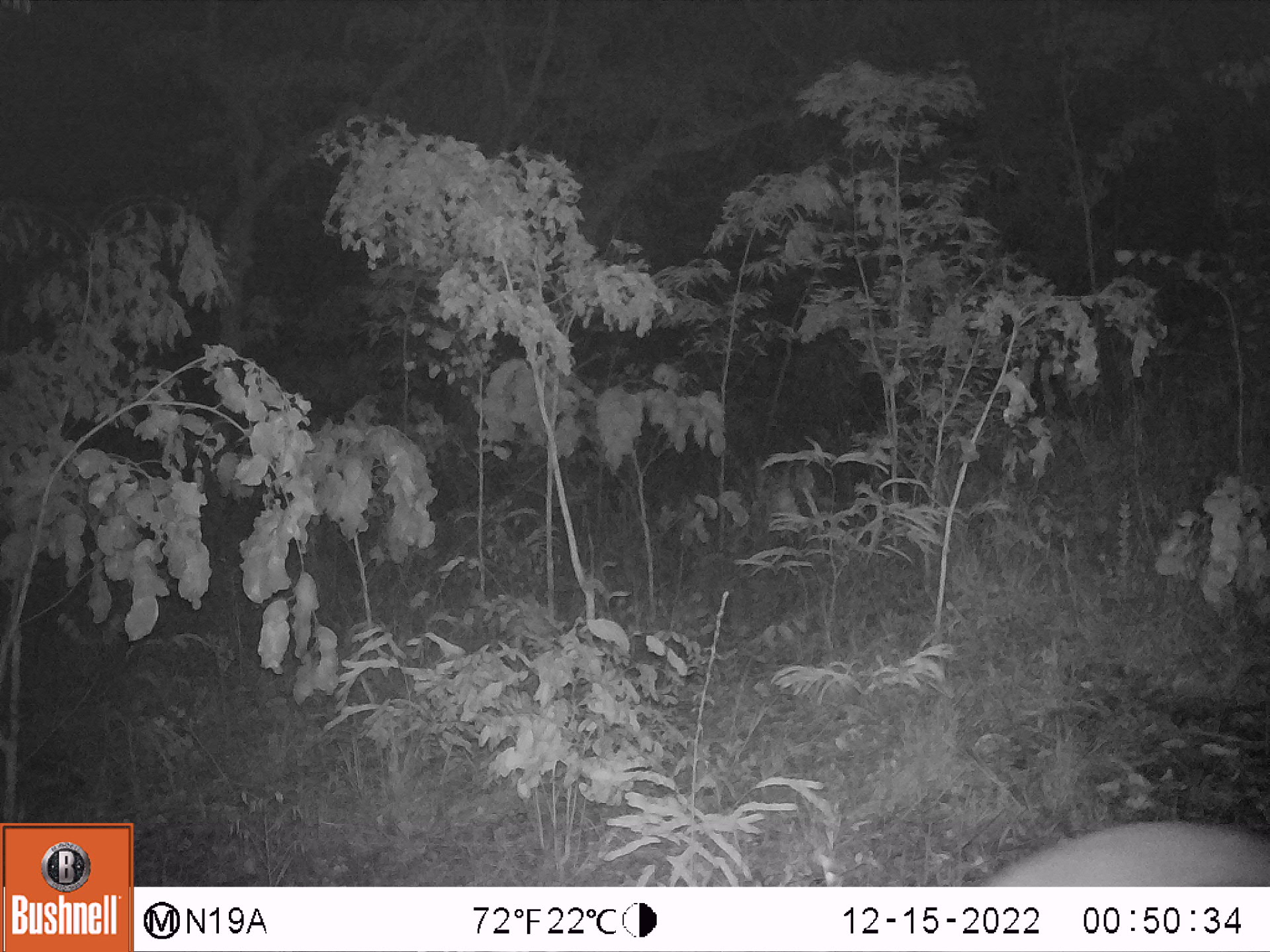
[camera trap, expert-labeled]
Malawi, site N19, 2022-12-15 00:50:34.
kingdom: Animalia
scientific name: Animalia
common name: other animal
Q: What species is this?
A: Other animal (Animalia).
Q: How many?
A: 1.